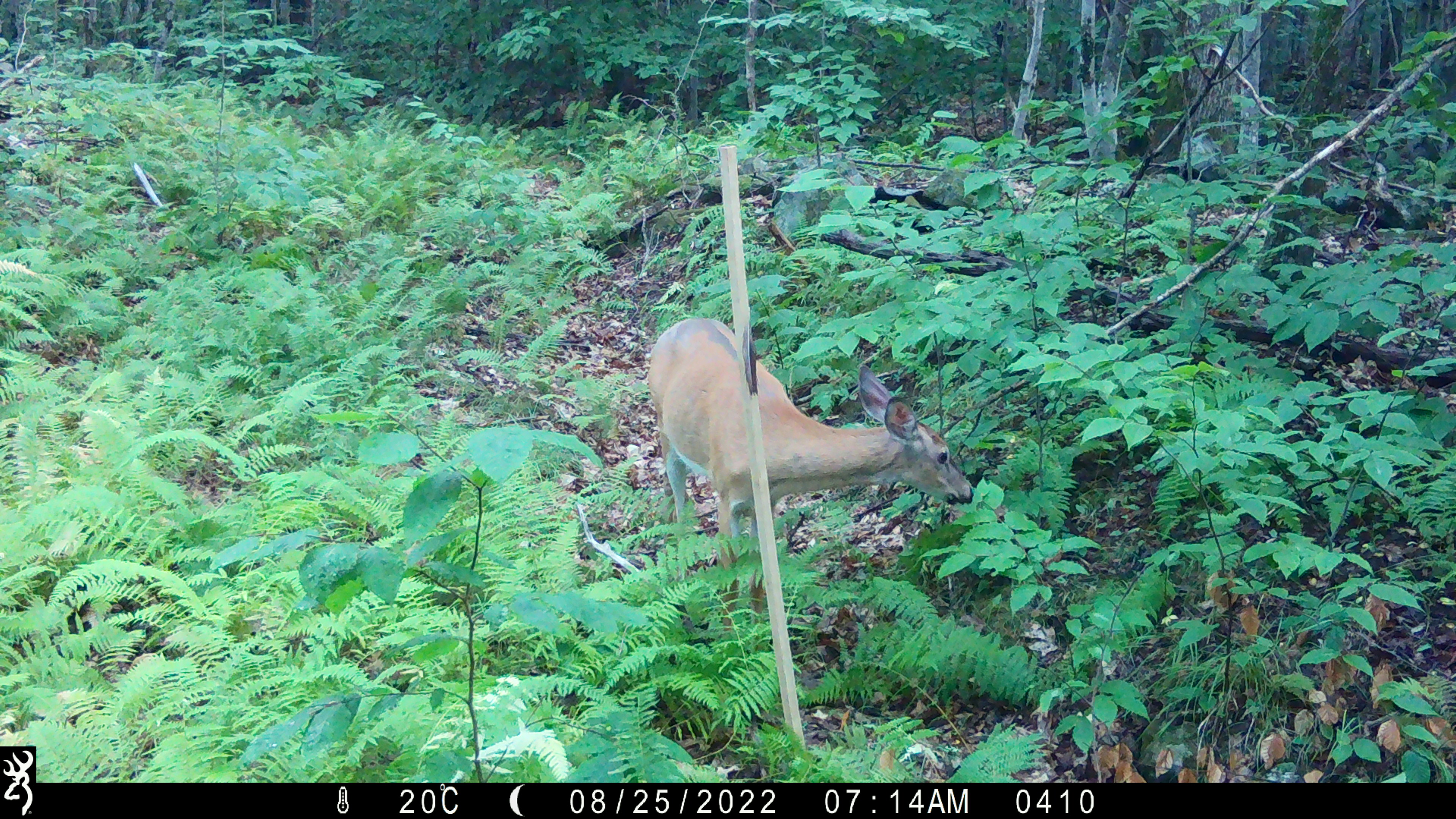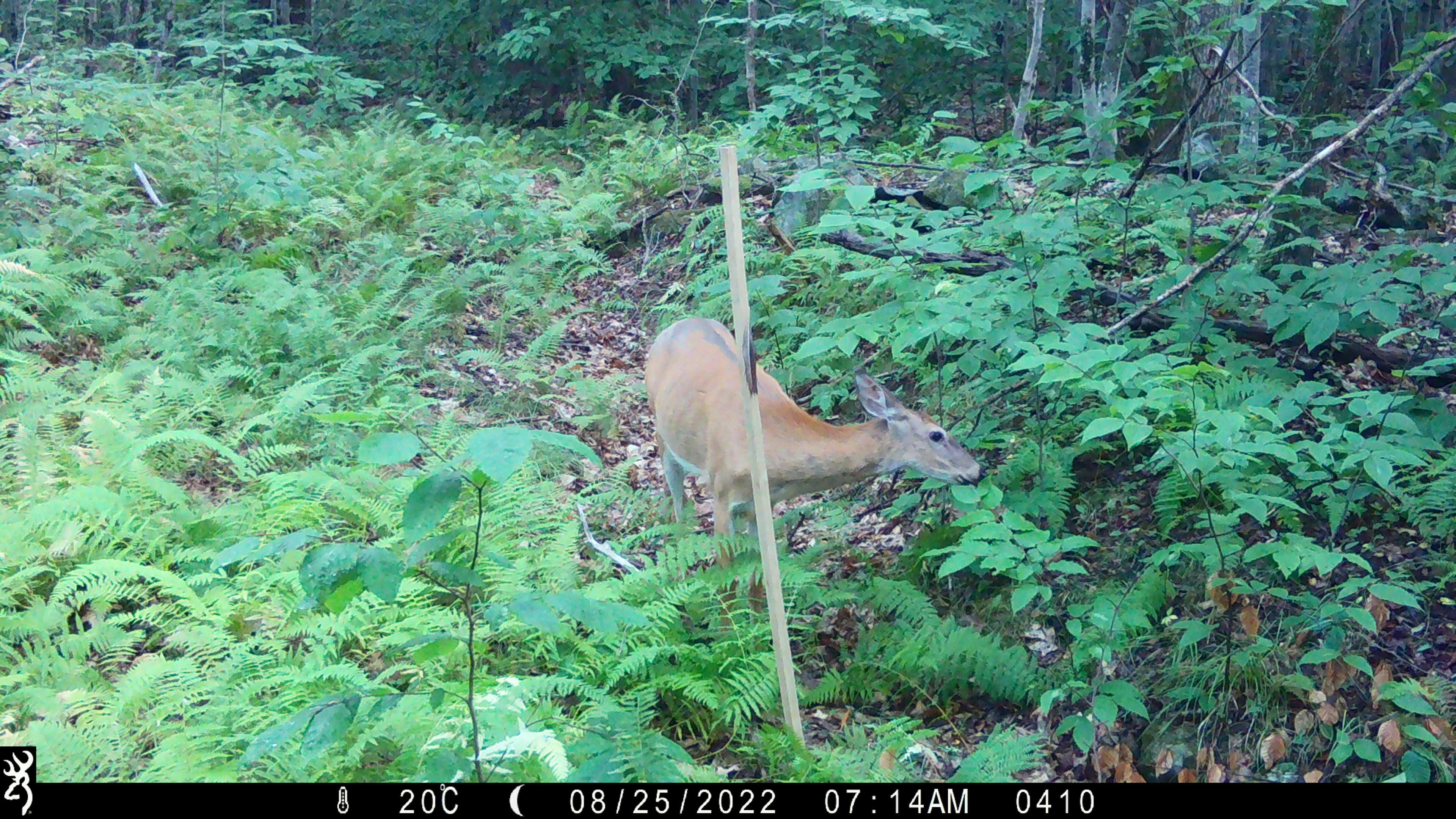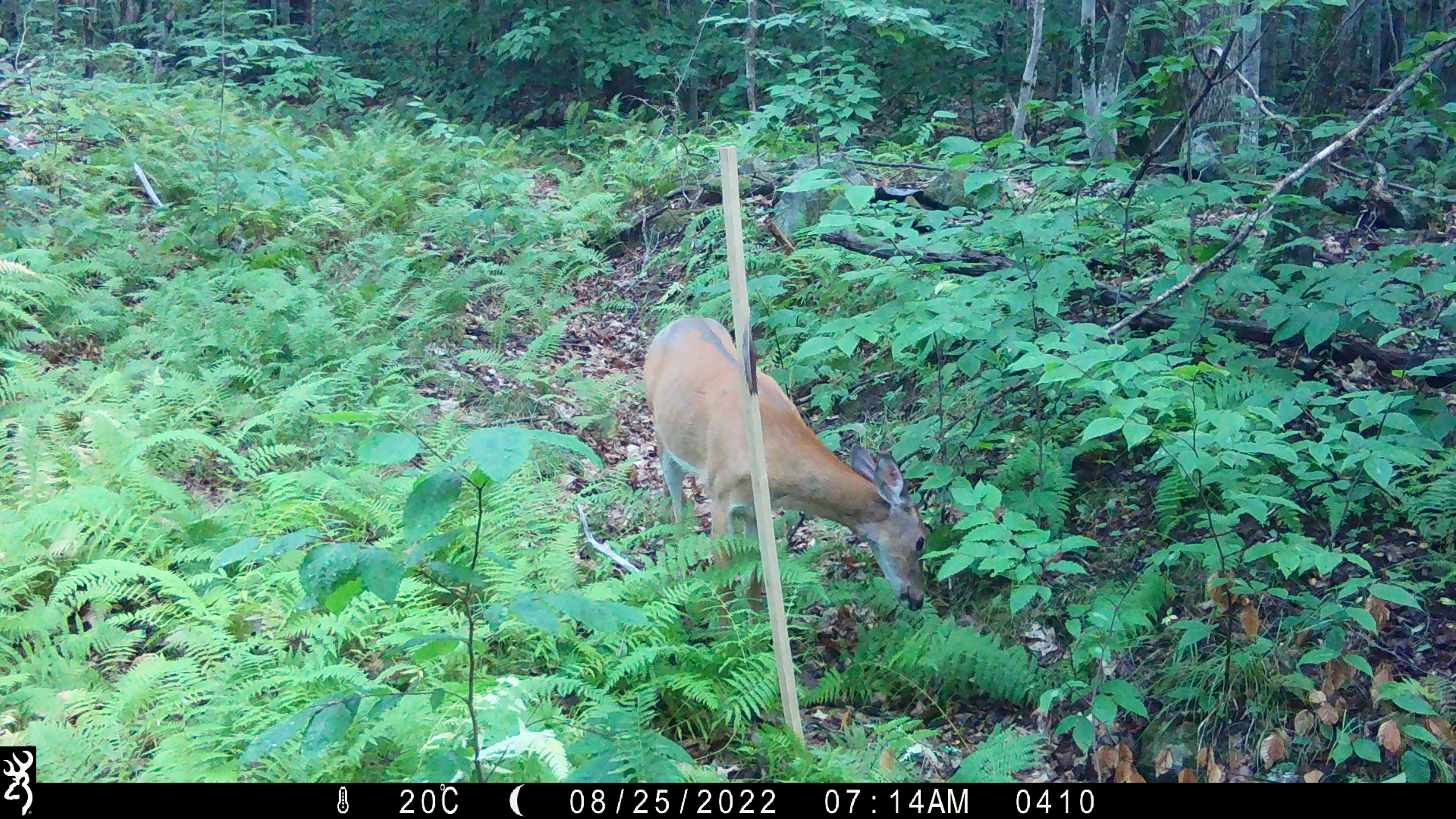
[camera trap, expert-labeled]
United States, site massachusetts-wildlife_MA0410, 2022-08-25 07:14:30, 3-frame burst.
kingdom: Animalia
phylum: Chordata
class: Mammalia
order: Artiodactyla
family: Cervidae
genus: Odocoileus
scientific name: Odocoileus virginianus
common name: white-tailed deer